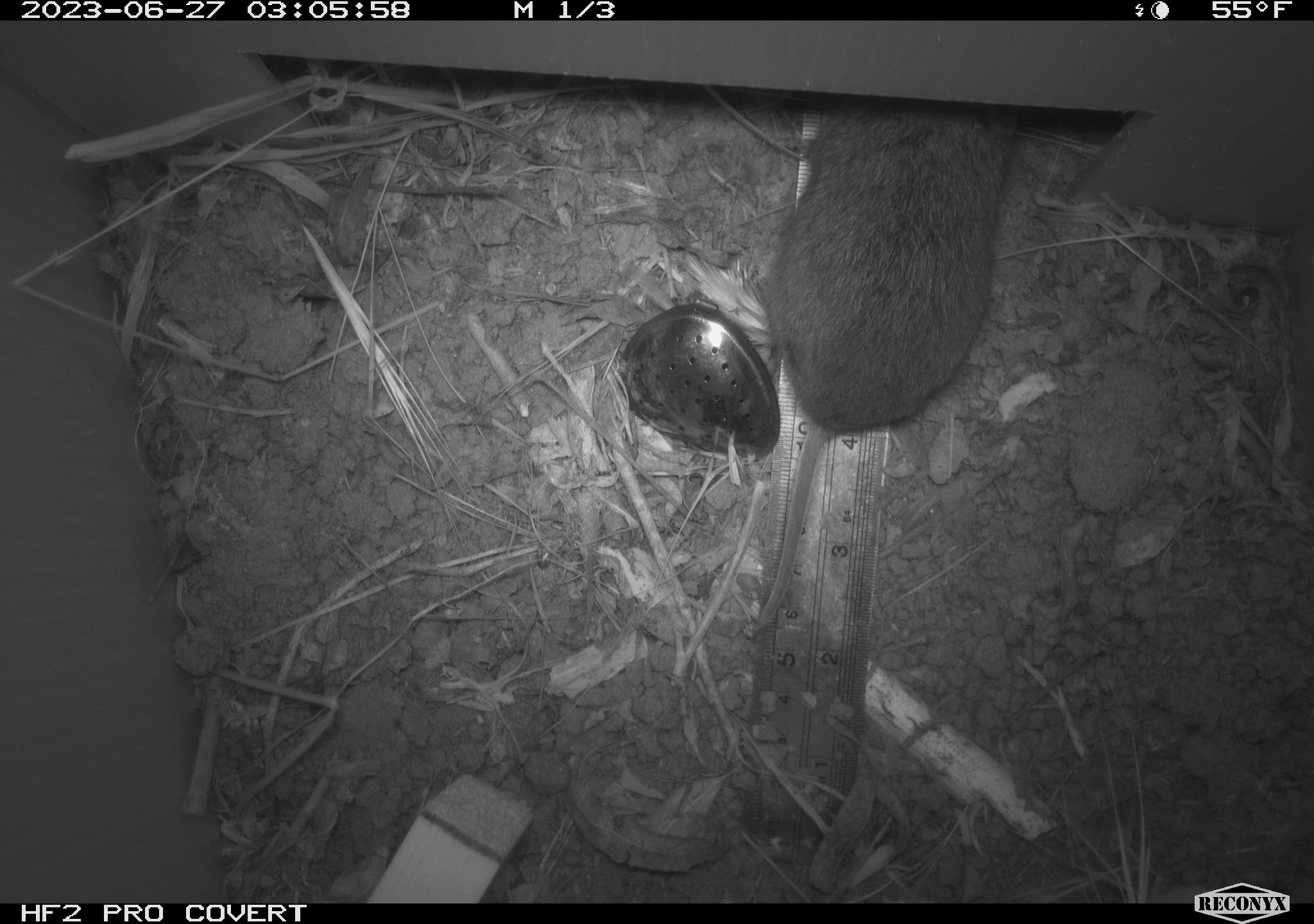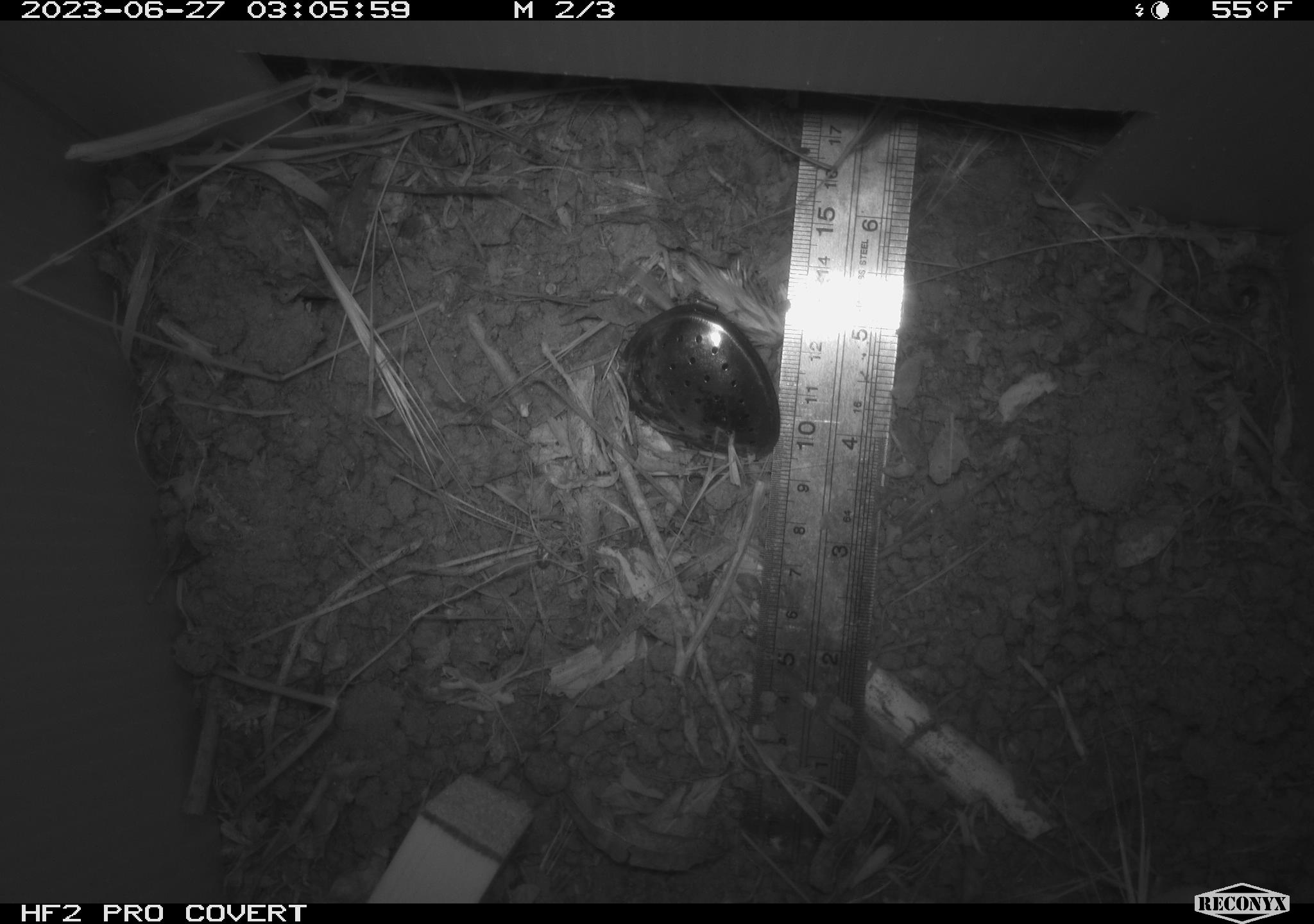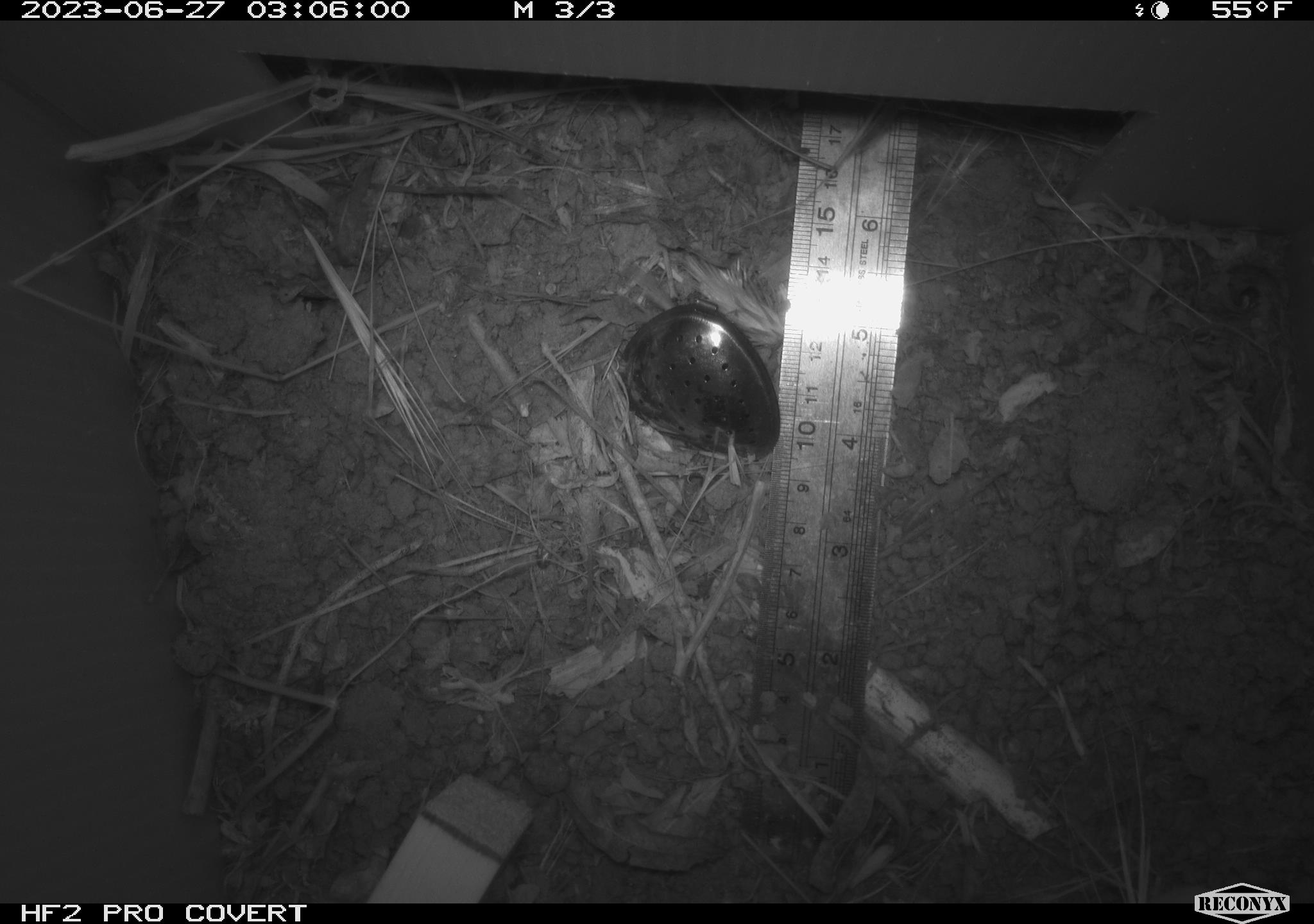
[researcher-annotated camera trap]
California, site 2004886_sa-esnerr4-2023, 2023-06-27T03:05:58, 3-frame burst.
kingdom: Animalia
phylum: Chordata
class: Mammalia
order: Rodentia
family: Cricetidae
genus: Microtus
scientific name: Microtus californicus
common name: california vole